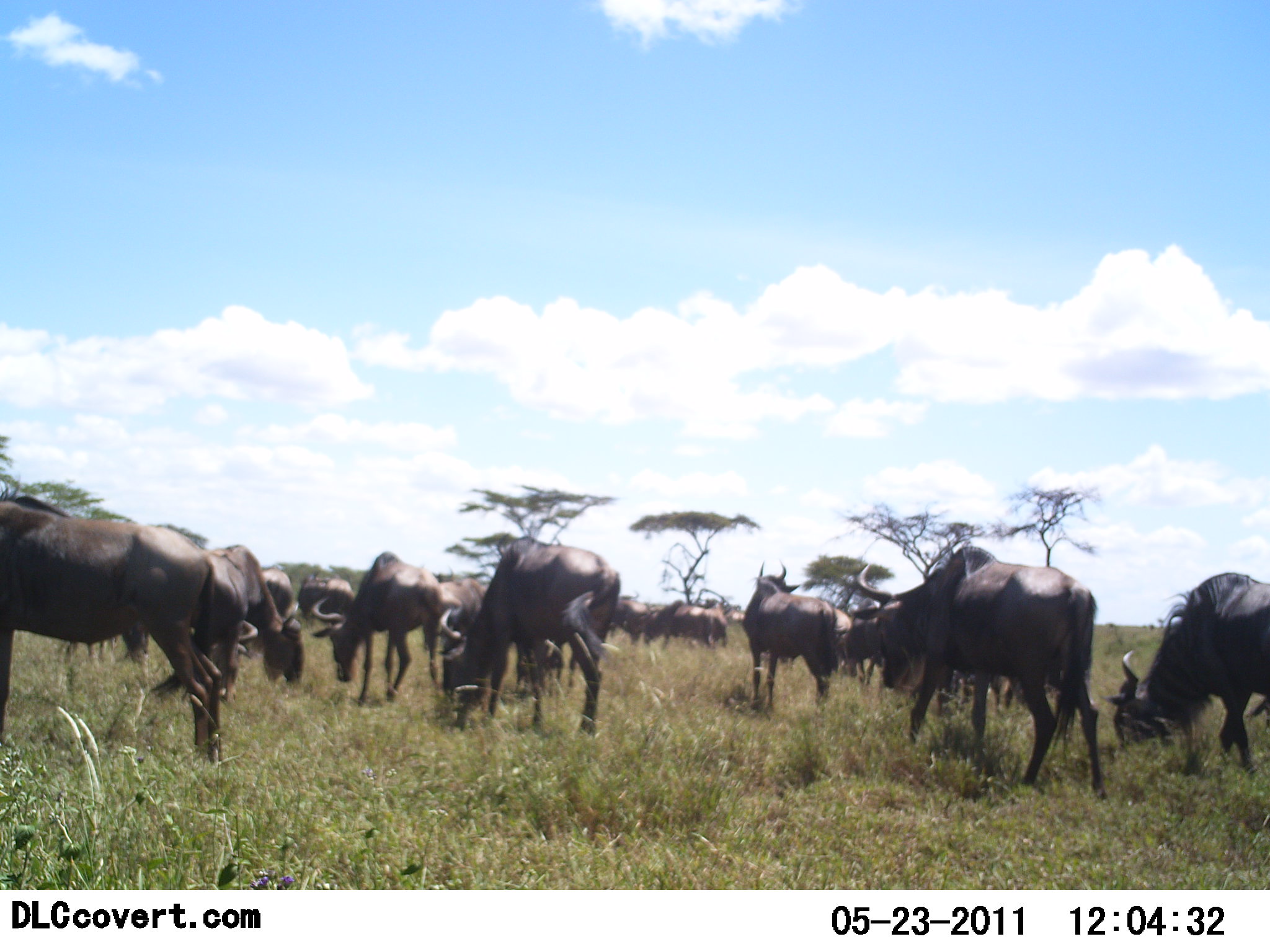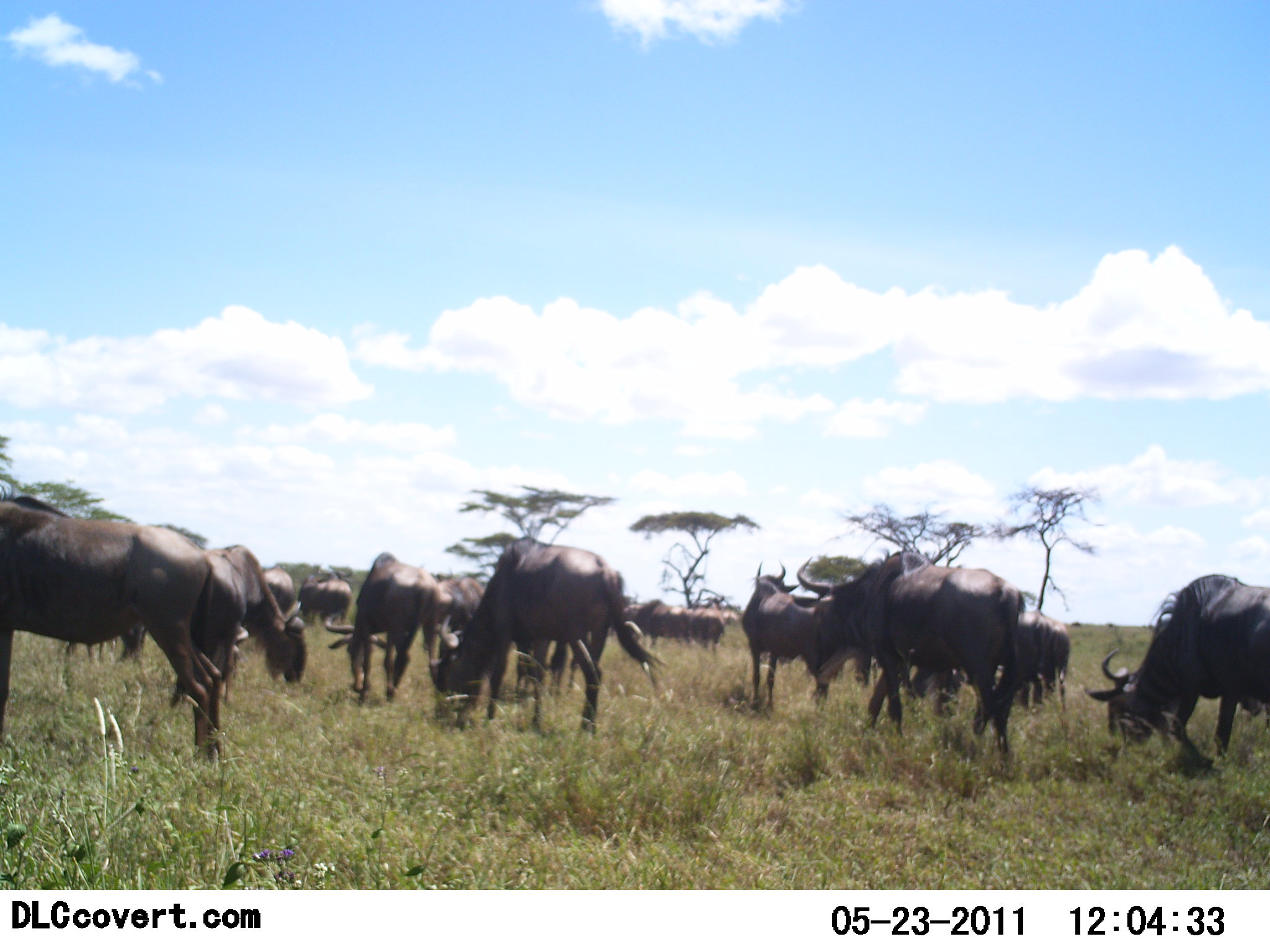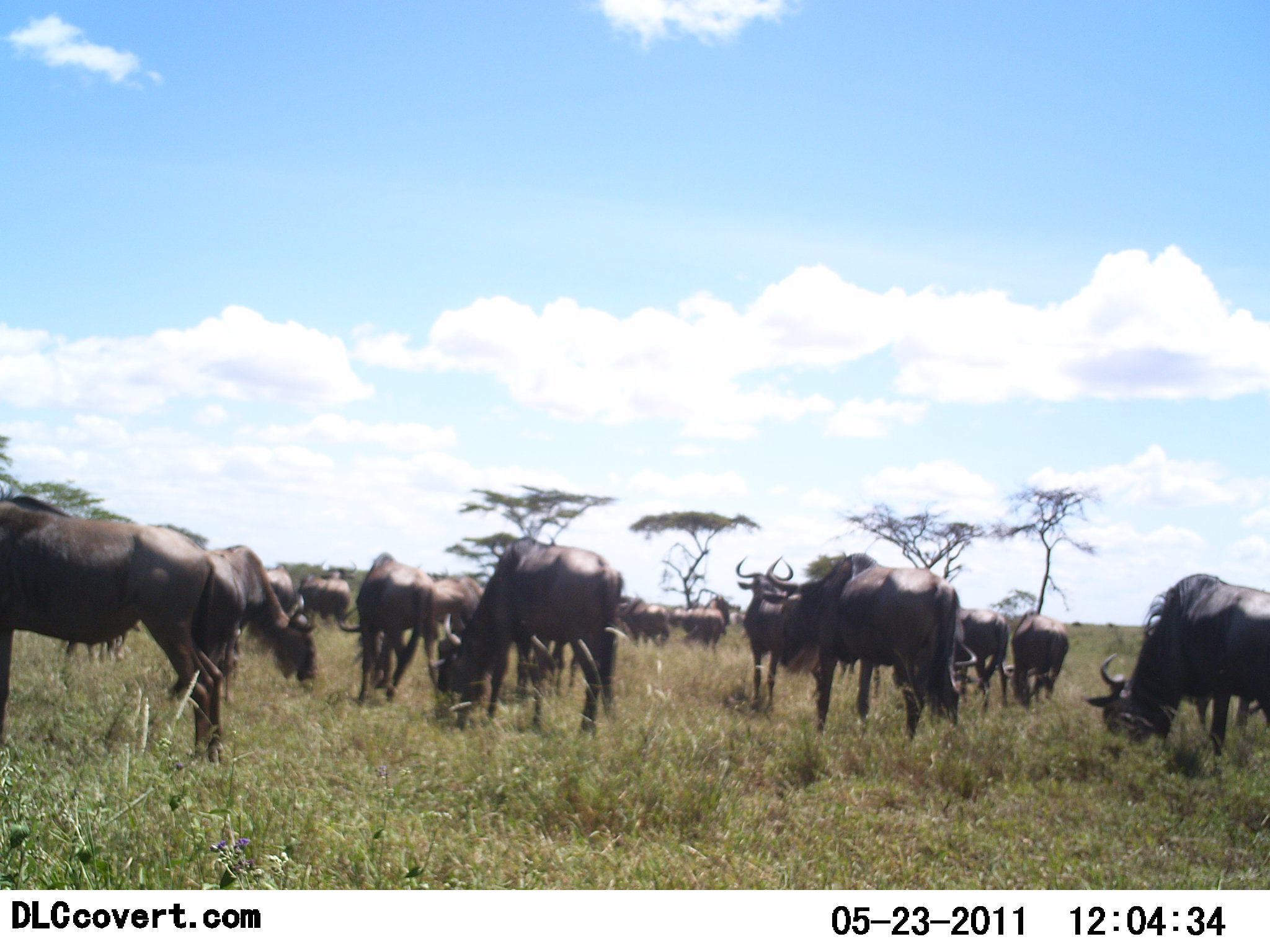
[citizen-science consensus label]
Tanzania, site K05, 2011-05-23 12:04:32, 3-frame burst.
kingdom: Animalia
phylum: Chordata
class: Mammalia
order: Artiodactyla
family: Bovidae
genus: Connochaetes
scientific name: Connochaetes taurinus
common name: blue wildebeest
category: wildebeest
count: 11-50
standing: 43%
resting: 0%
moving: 50%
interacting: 7%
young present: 0%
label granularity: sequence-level